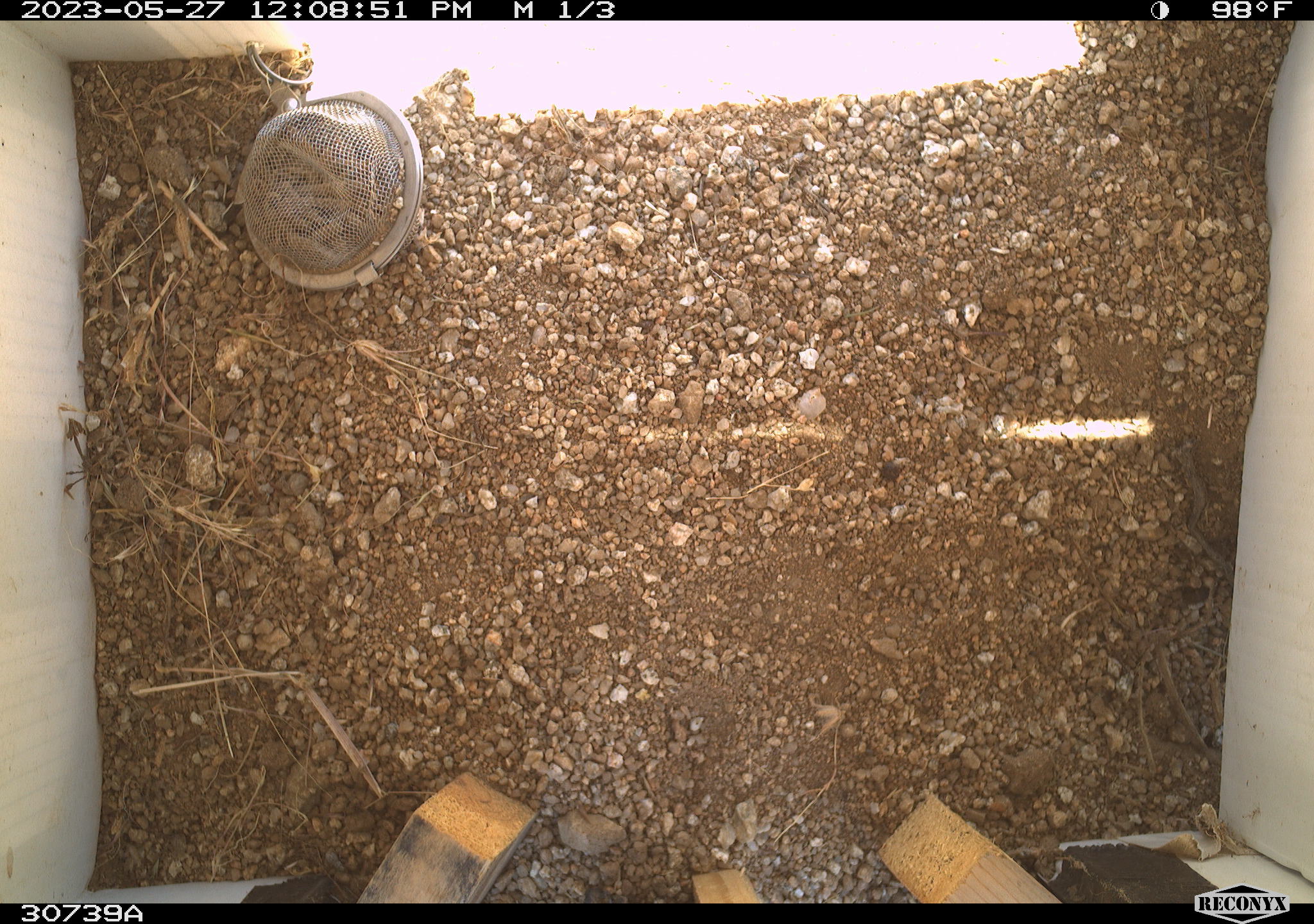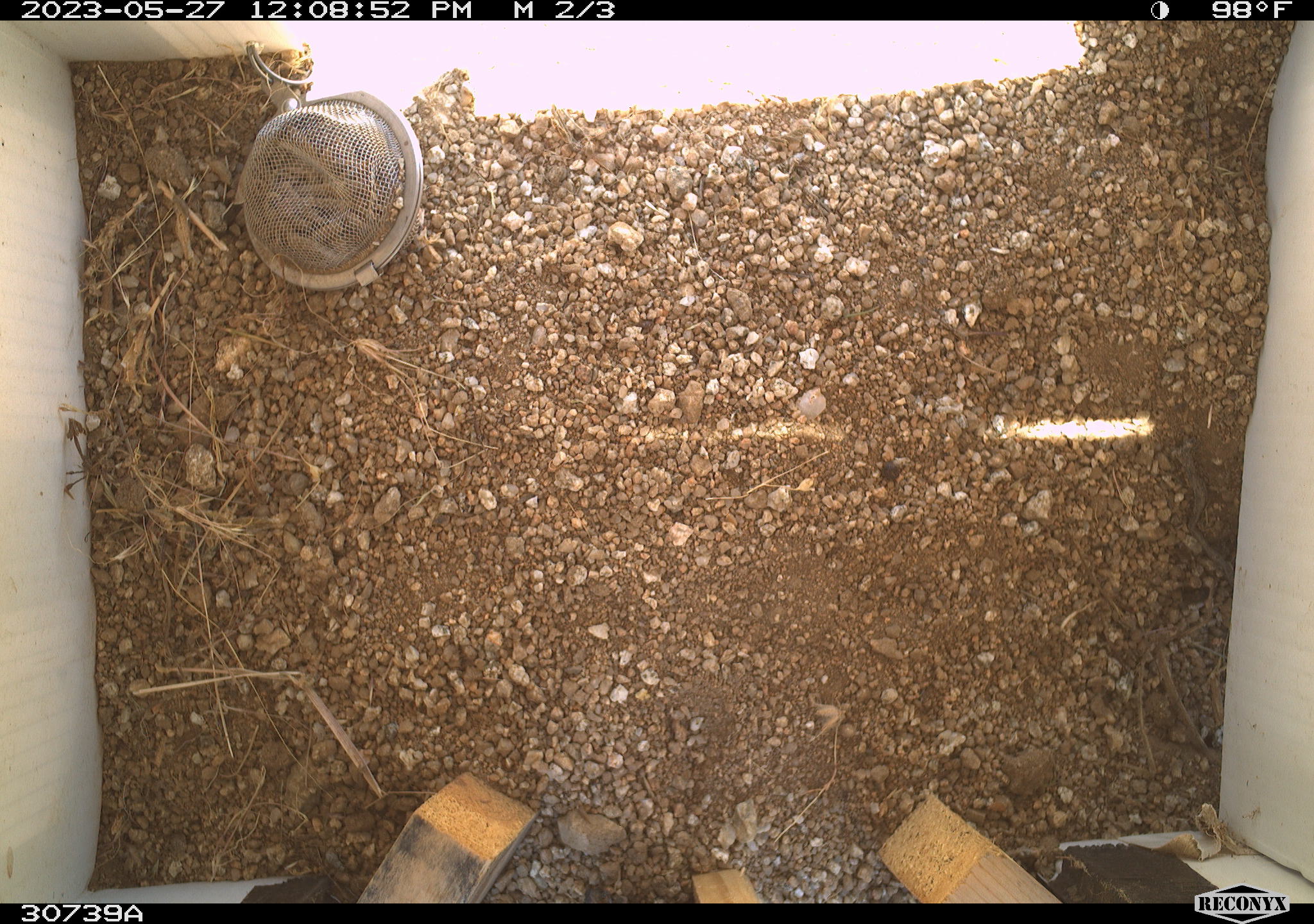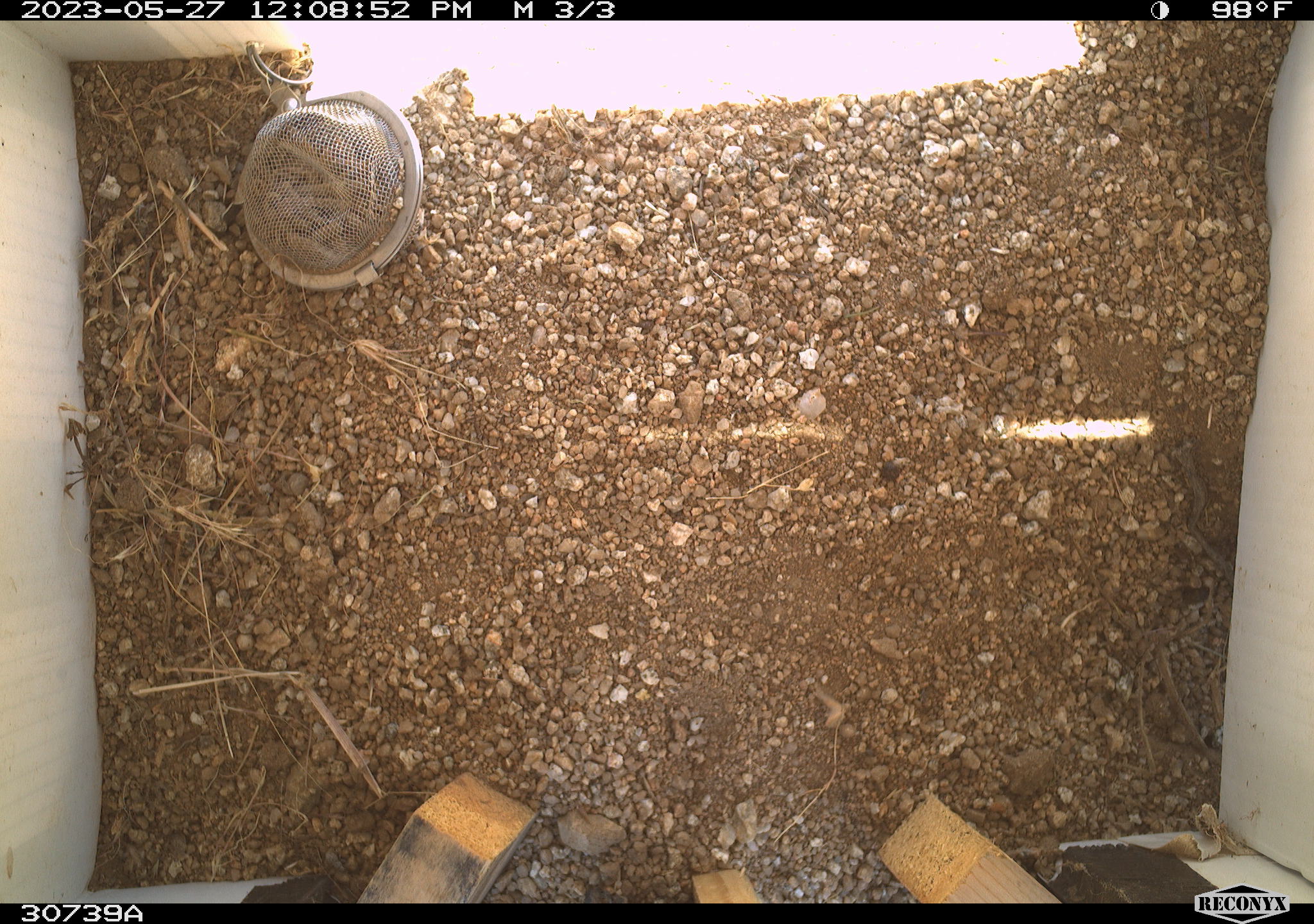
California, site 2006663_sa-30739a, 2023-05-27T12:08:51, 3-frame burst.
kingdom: Animalia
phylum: Chordata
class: Mammalia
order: Rodentia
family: Sciuridae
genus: Ammospermophilus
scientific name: Ammospermophilus leucurus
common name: white-tailed antelope squirrel